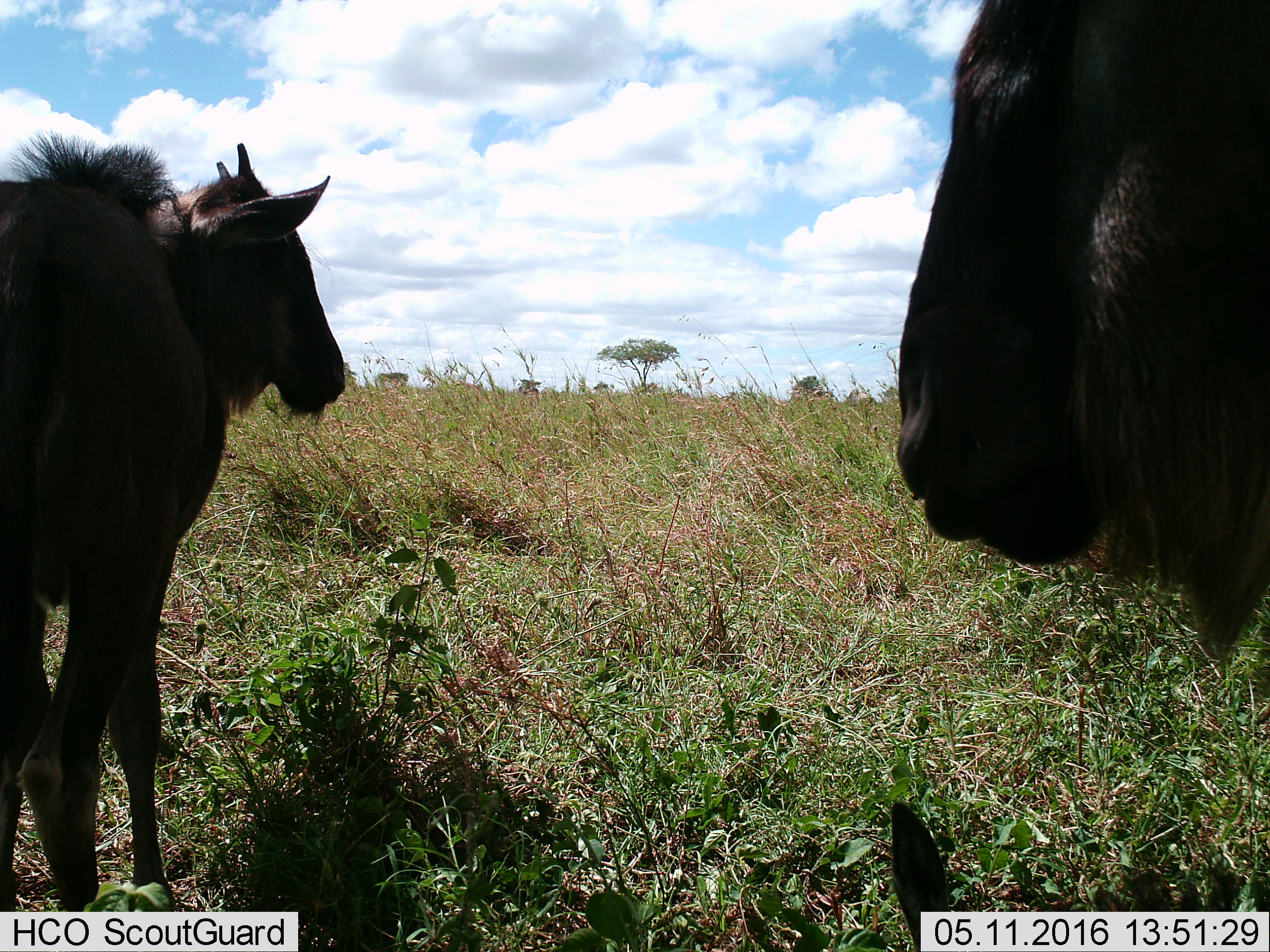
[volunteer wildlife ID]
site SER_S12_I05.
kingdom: Animalia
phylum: Chordata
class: Mammalia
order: Artiodactyla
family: Bovidae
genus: Connochaetes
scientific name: Connochaetes taurinus taurinus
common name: blue wildebeest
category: wildebeestblue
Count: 2.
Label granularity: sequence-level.